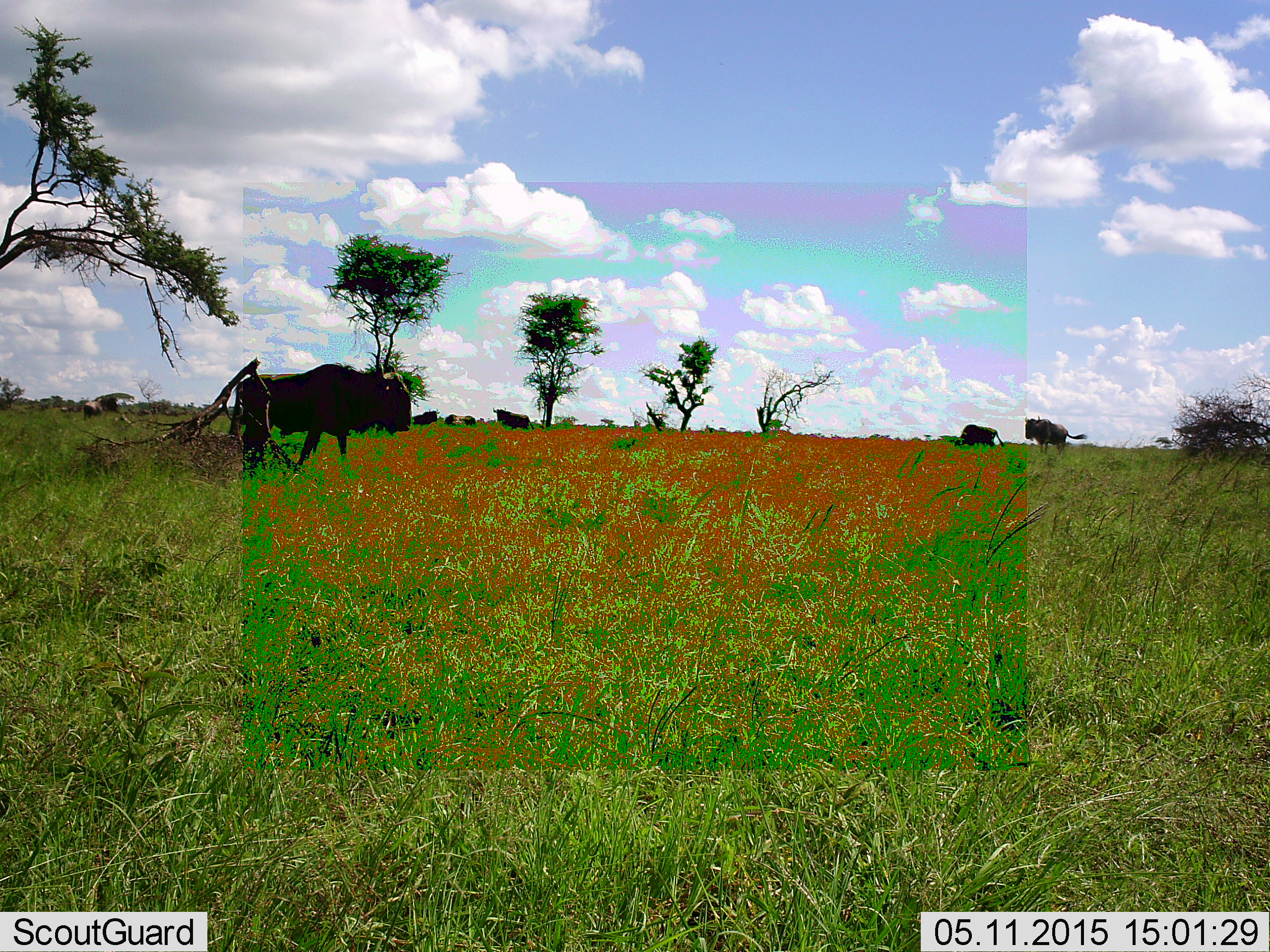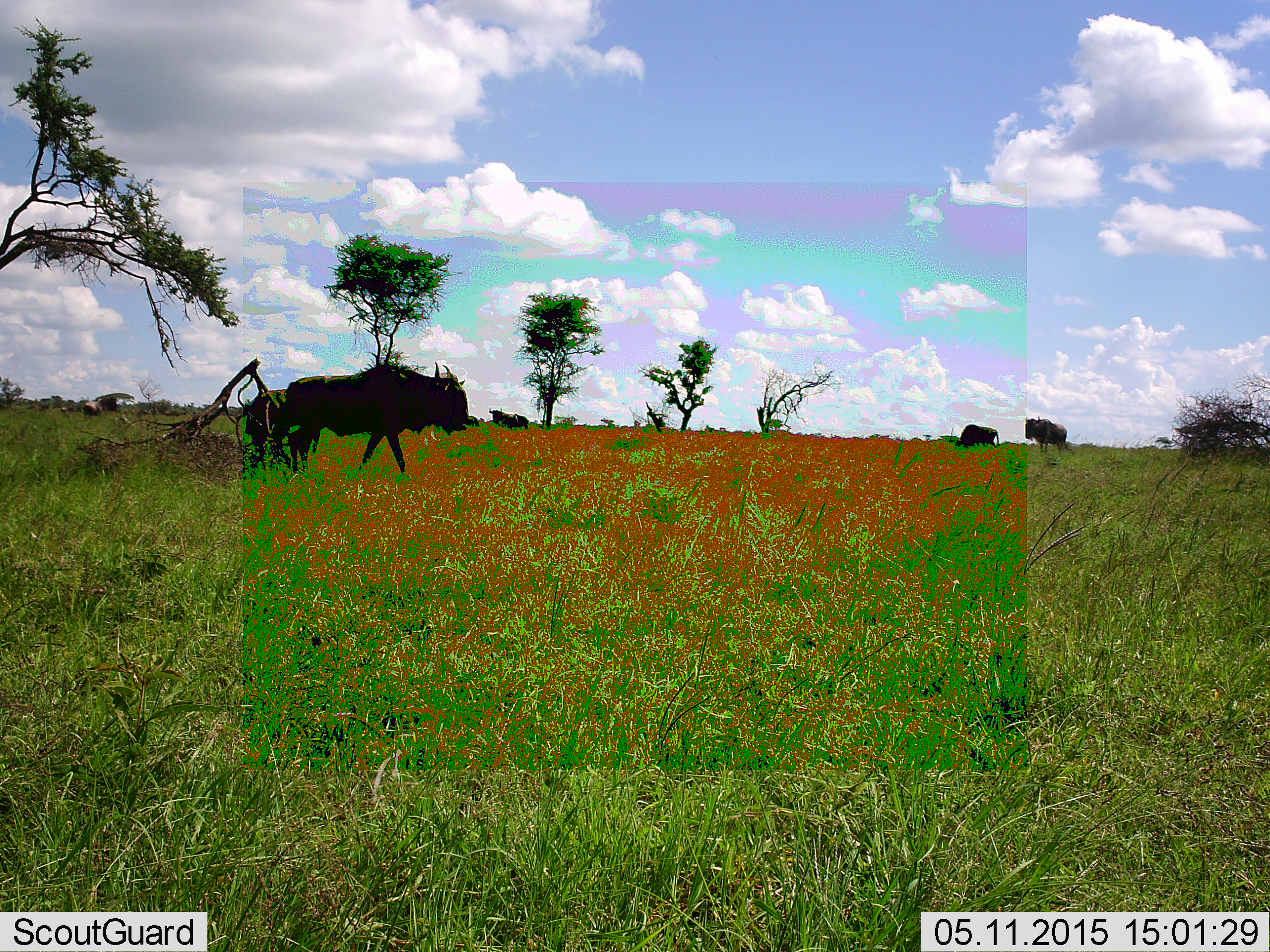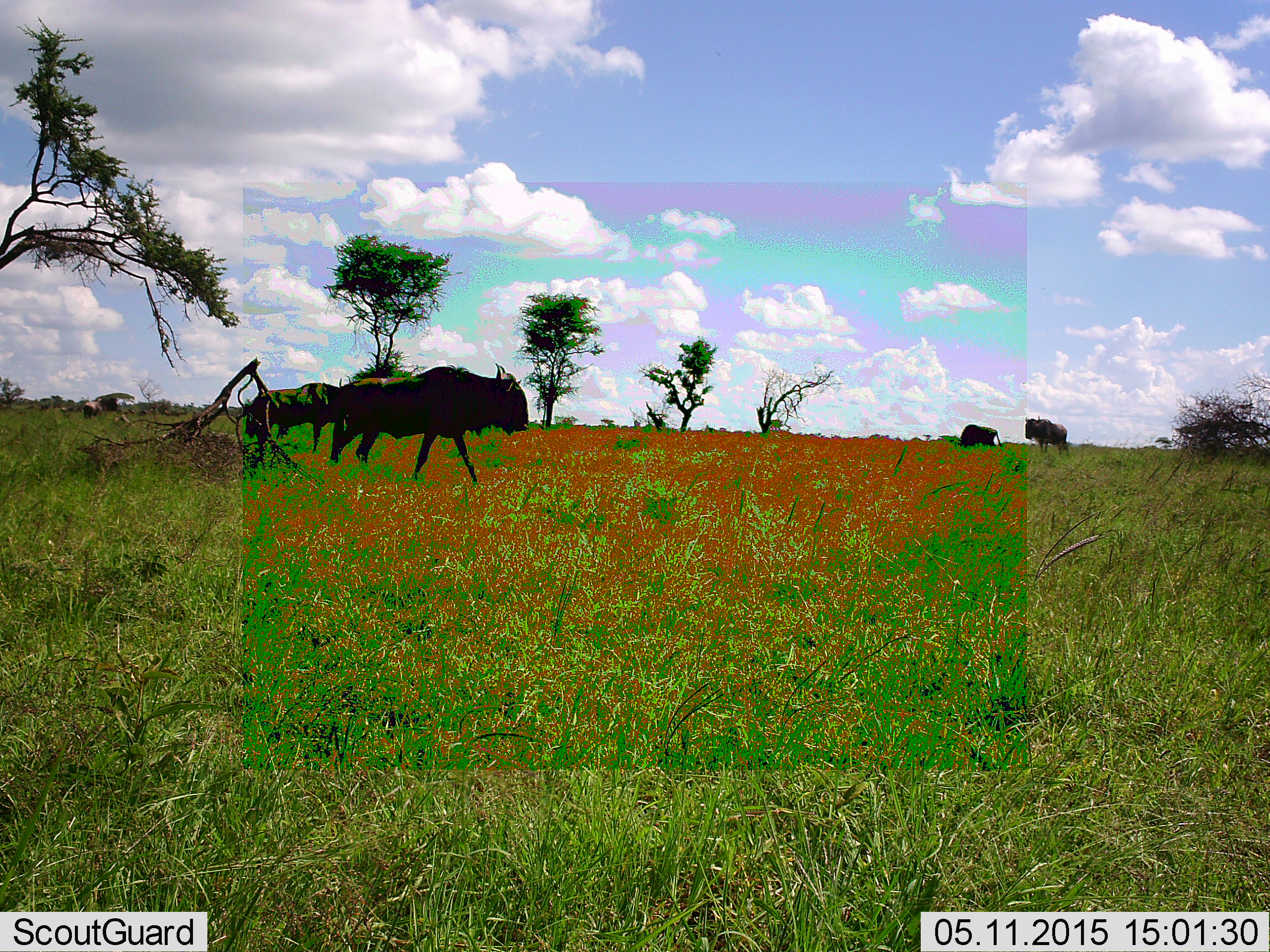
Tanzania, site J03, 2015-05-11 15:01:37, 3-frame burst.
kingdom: Animalia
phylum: Chordata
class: Mammalia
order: Artiodactyla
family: Bovidae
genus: Connochaetes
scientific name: Connochaetes taurinus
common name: blue wildebeest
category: wildebeest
Wildebeest (blue wildebeest) (Connochaetes taurinus), count 8. Behavior (volunteer vote fractions): standing 80%, resting 20%, moving 70%, interacting 0%. Young present (vote fraction): 0%. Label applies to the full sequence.